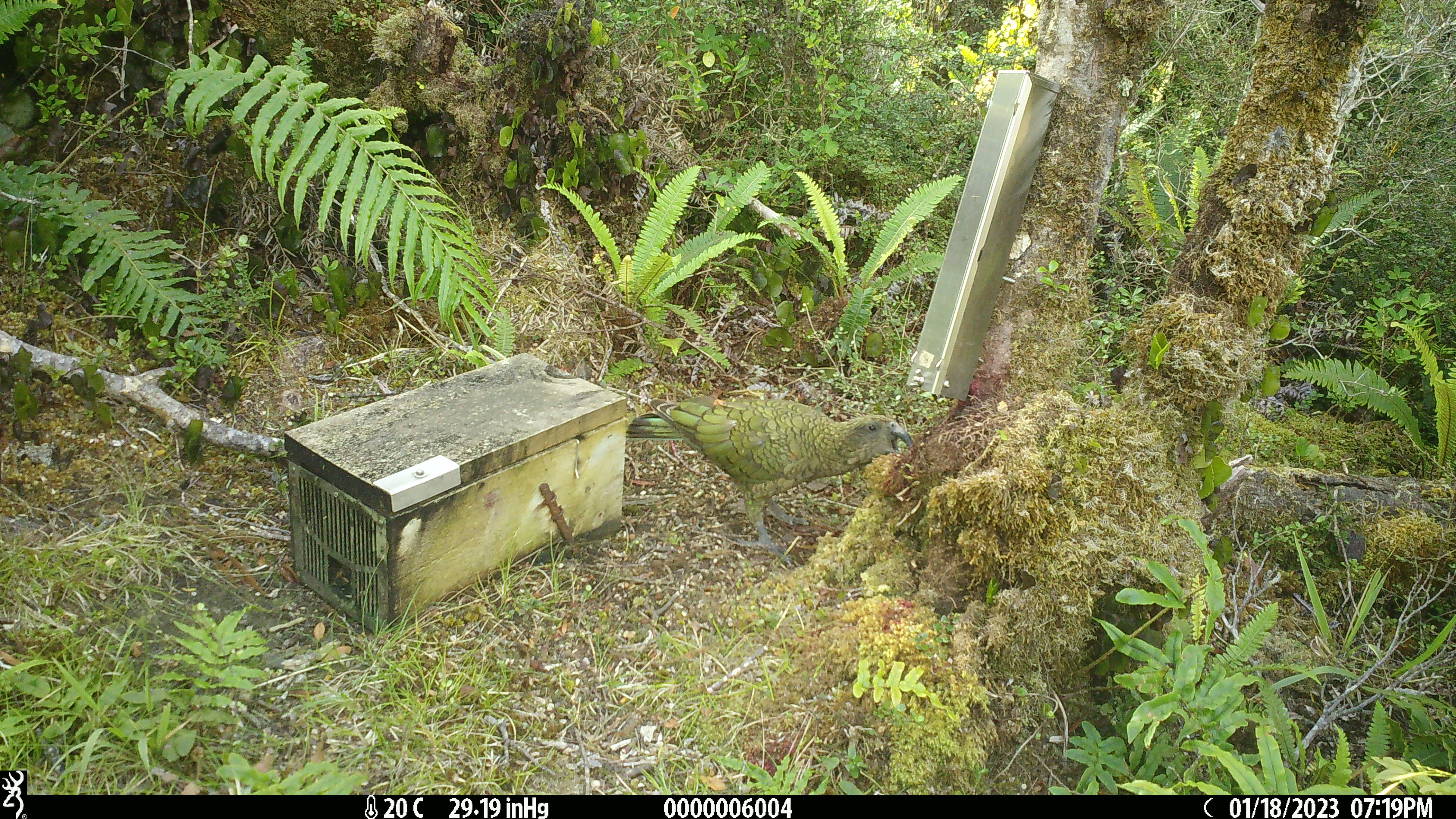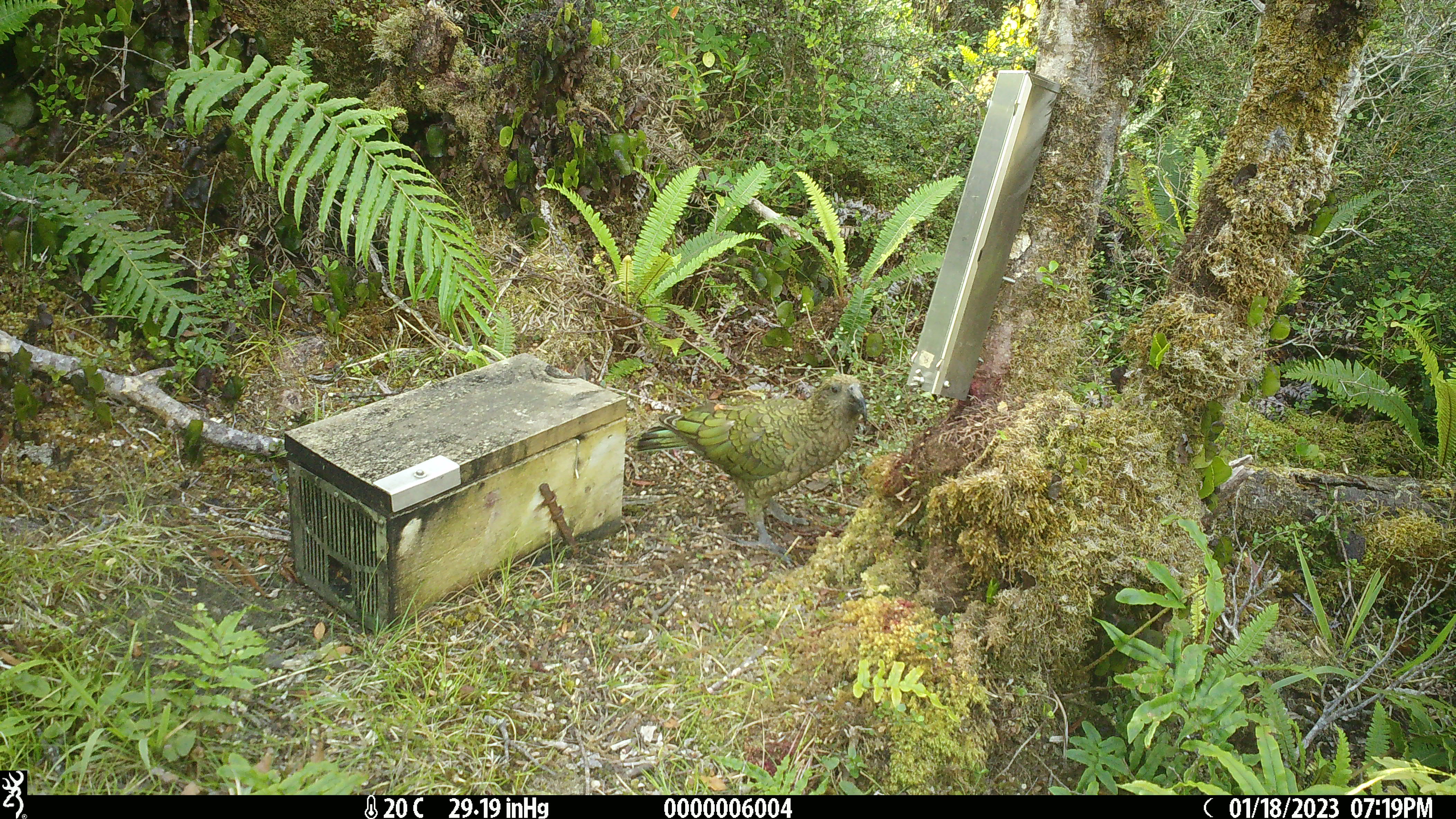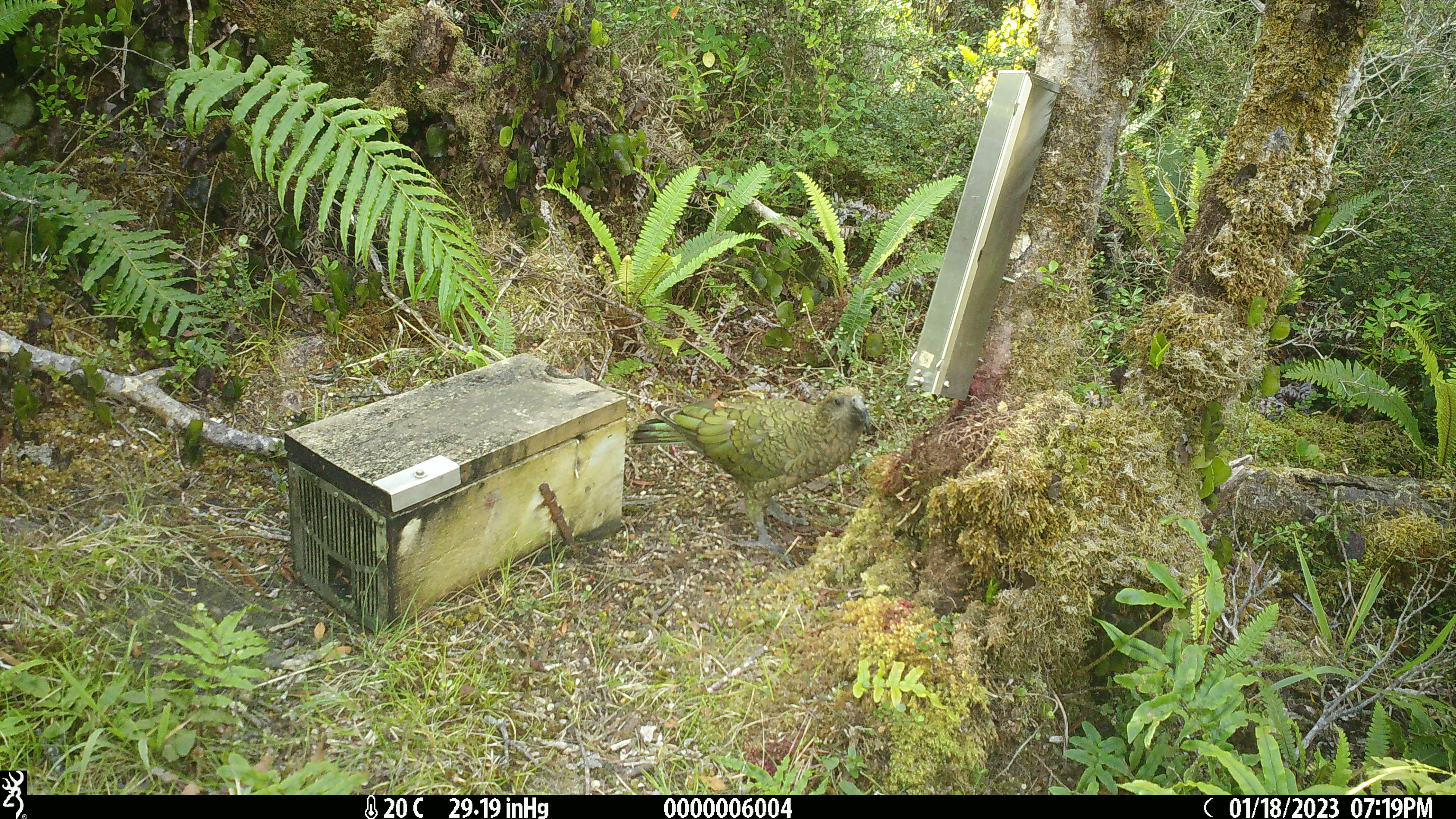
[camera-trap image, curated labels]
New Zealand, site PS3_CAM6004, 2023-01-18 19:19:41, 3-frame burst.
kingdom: Animalia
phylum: Chordata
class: Aves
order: Psittaciformes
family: Strigopidae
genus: Nestor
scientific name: Nestor notabilis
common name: kea